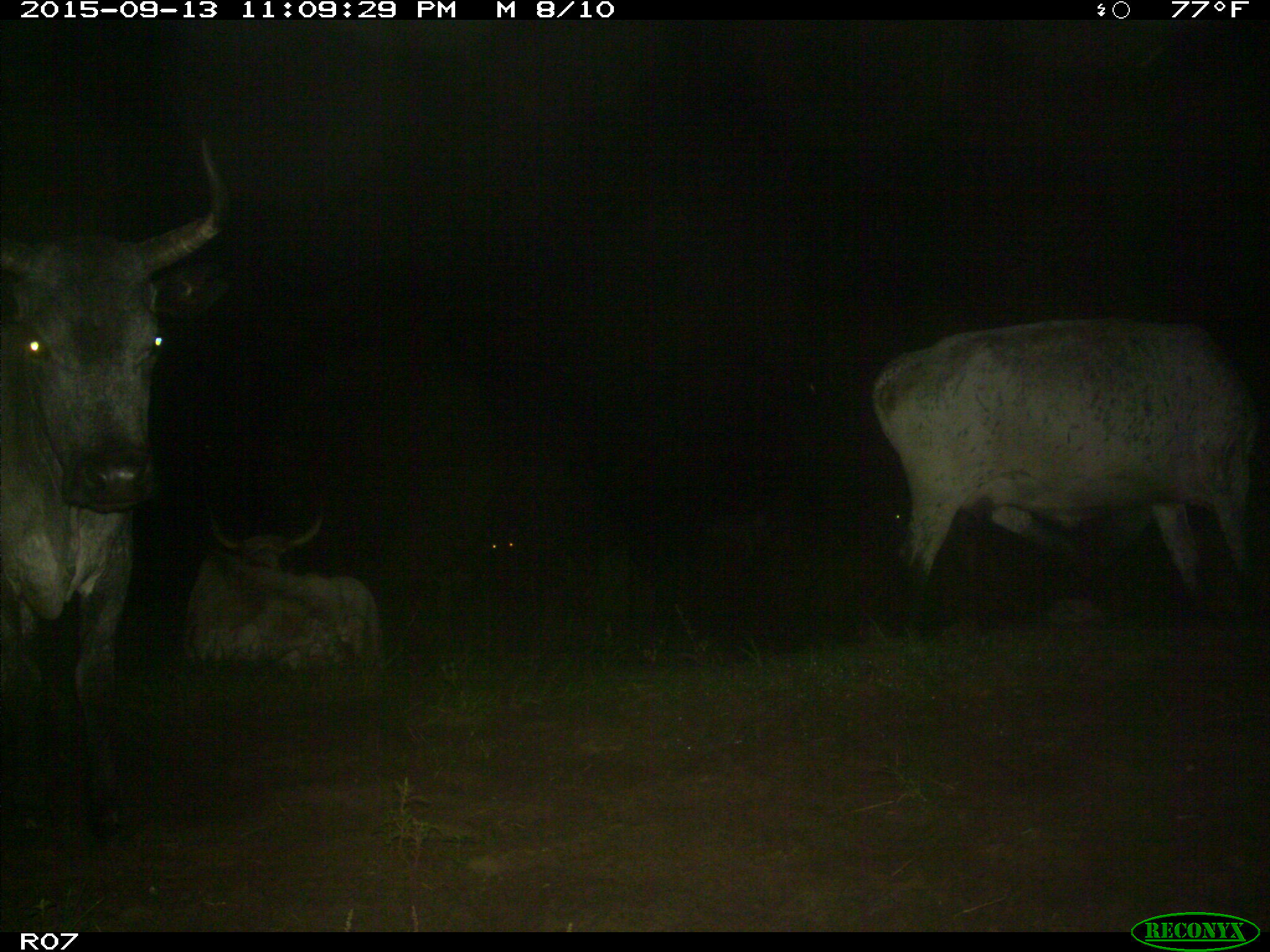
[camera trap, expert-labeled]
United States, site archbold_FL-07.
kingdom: Animalia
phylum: Chordata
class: Mammalia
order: Artiodactyla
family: Bovidae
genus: Bos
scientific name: Bos taurus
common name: domestic cow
Bos taurus (domestic cow).